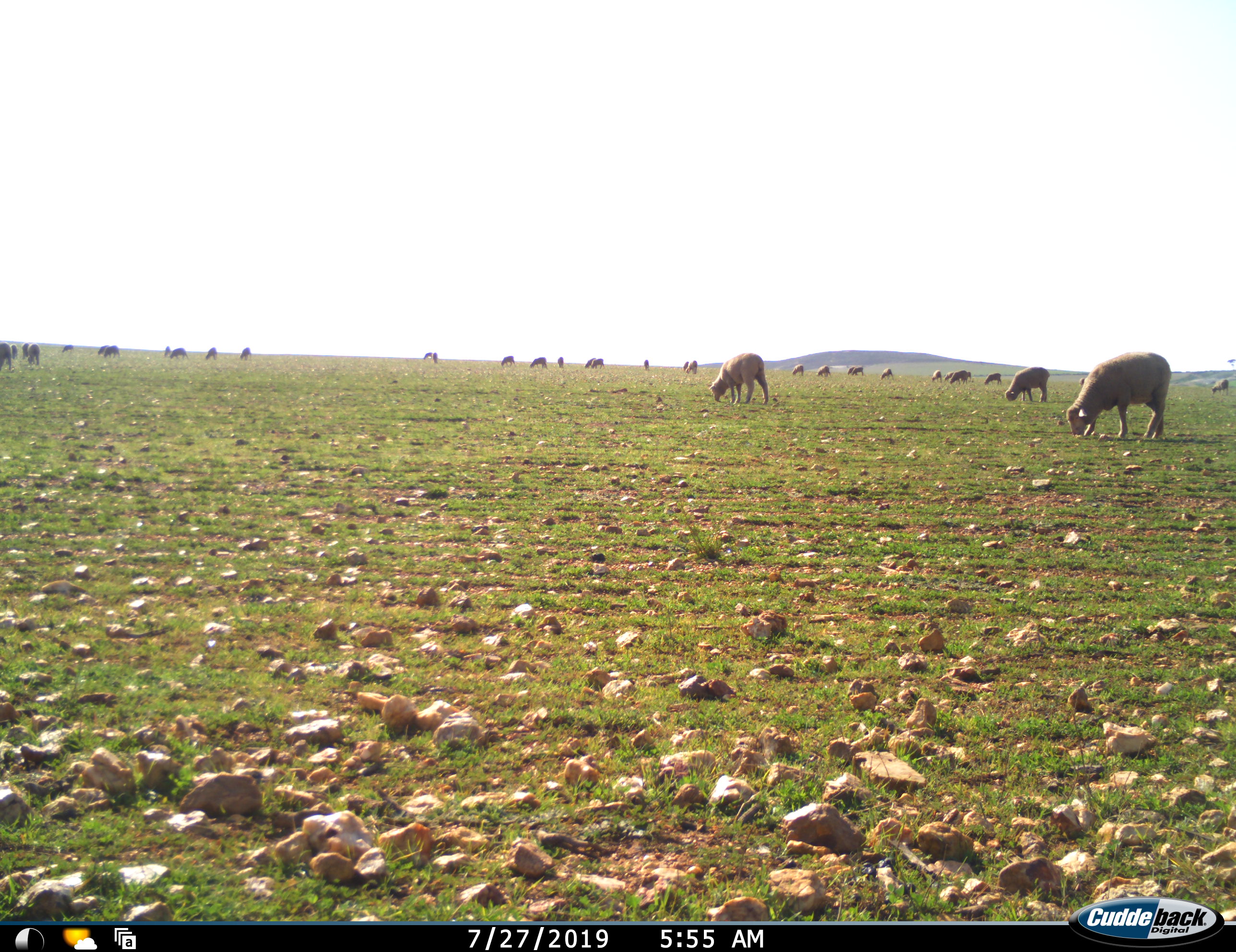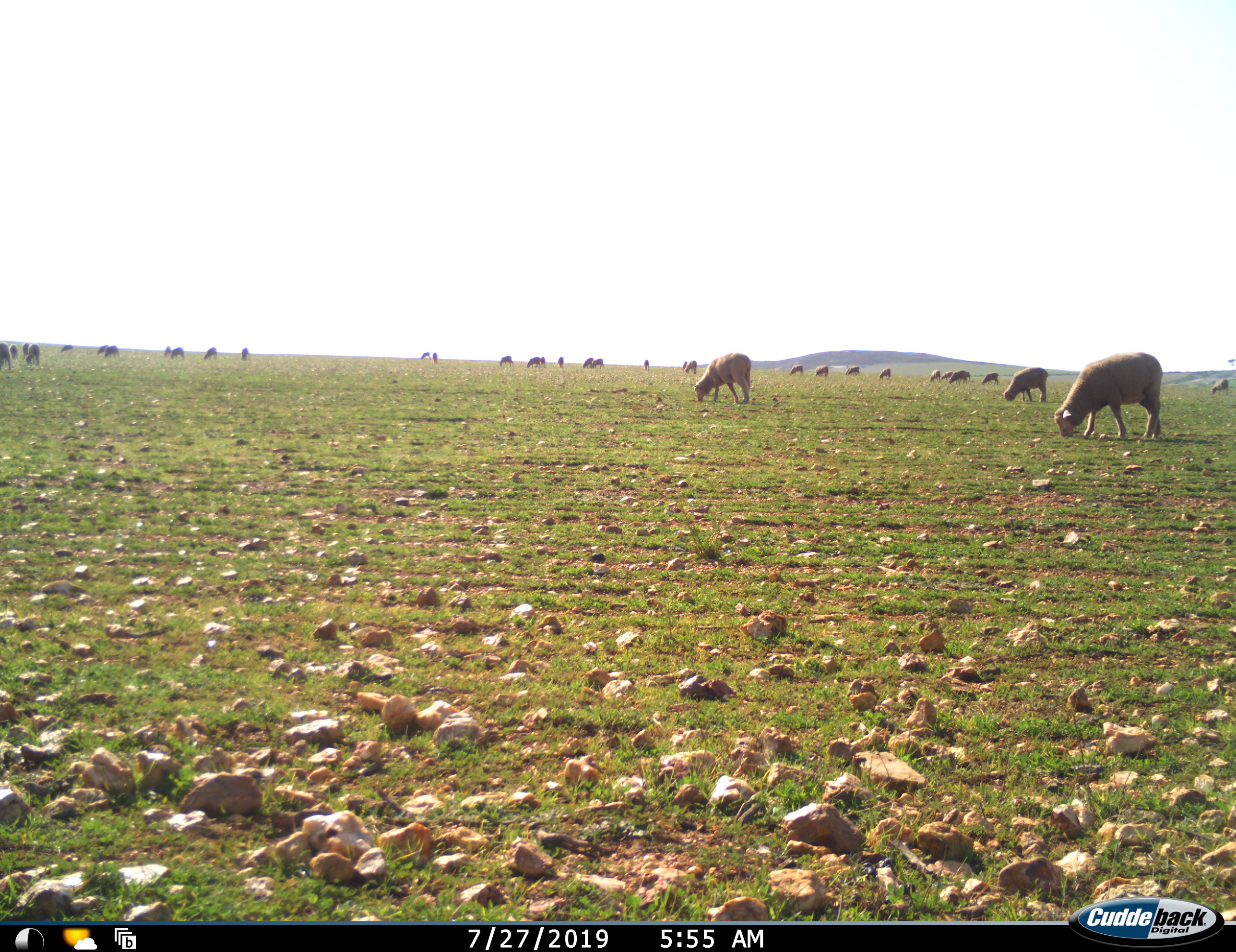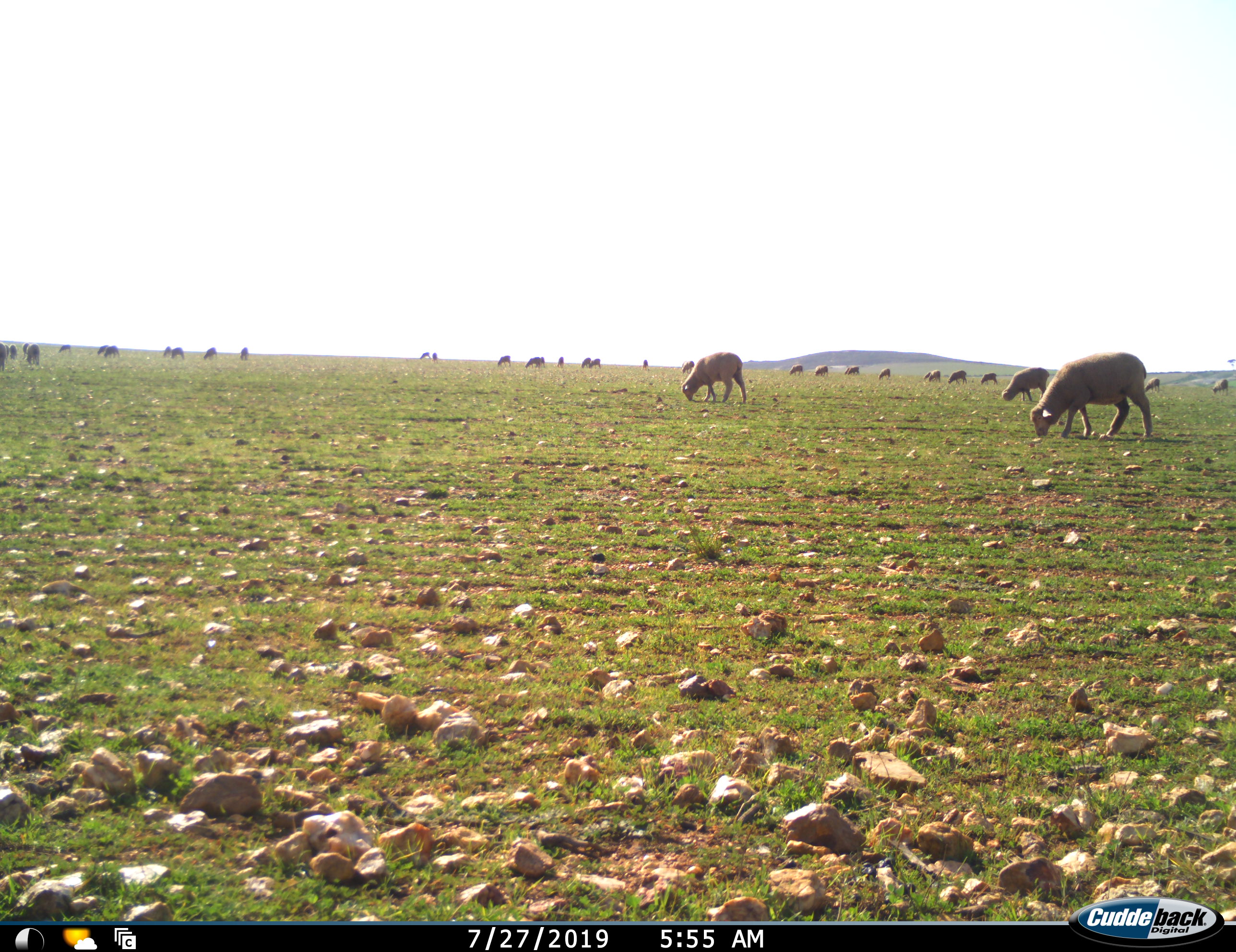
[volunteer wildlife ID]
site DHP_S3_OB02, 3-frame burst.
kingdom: Animalia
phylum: Chordata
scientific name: Vertebrata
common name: domestic animal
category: domesticanimal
Domesticanimal (domestic animal) (Vertebrata), count 11-50. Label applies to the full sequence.